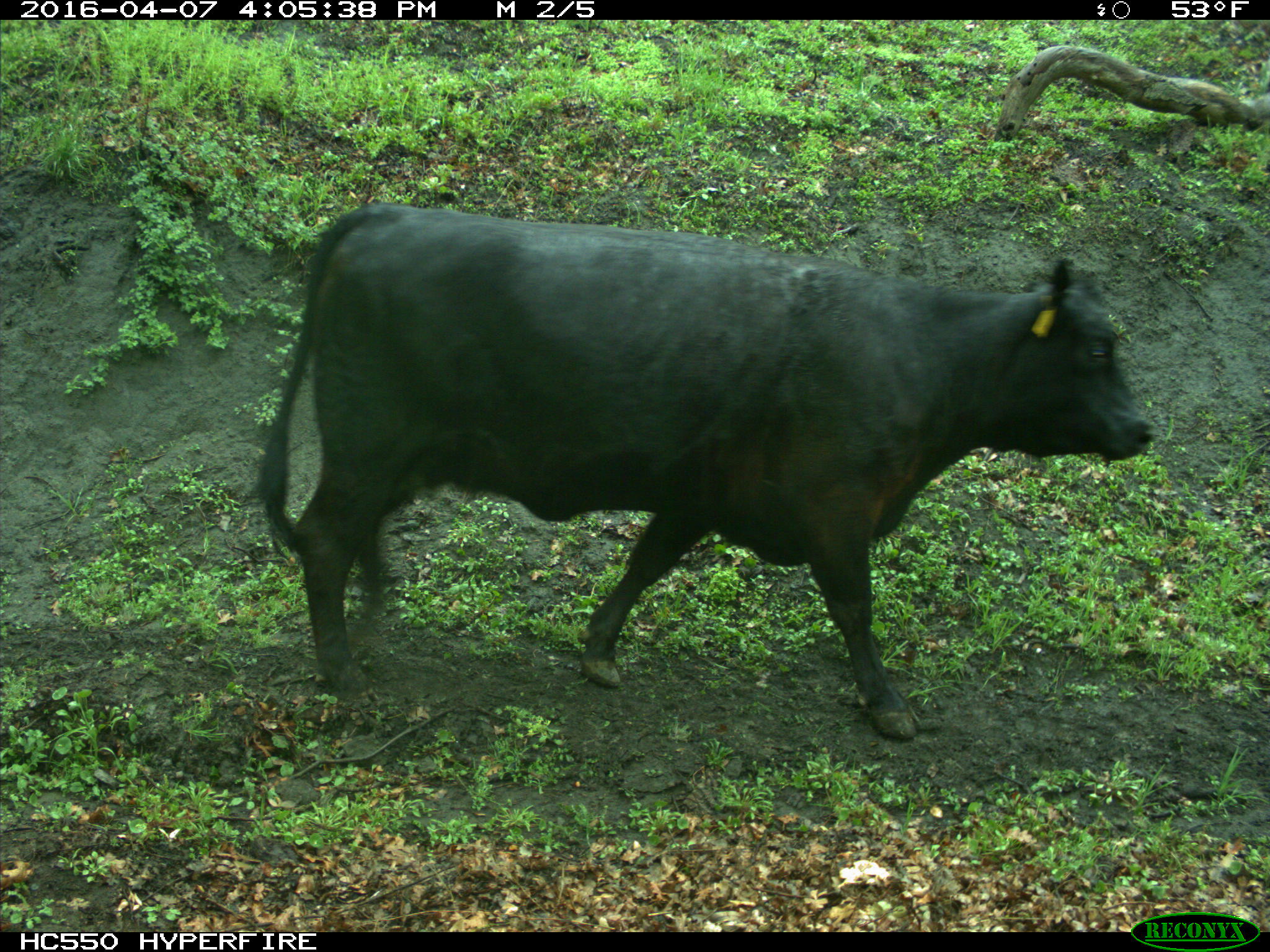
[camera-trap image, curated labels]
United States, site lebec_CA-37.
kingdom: Animalia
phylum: Chordata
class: Mammalia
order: Artiodactyla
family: Bovidae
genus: Bos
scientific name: Bos taurus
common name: domestic cow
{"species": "Bos taurus (domestic cow)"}